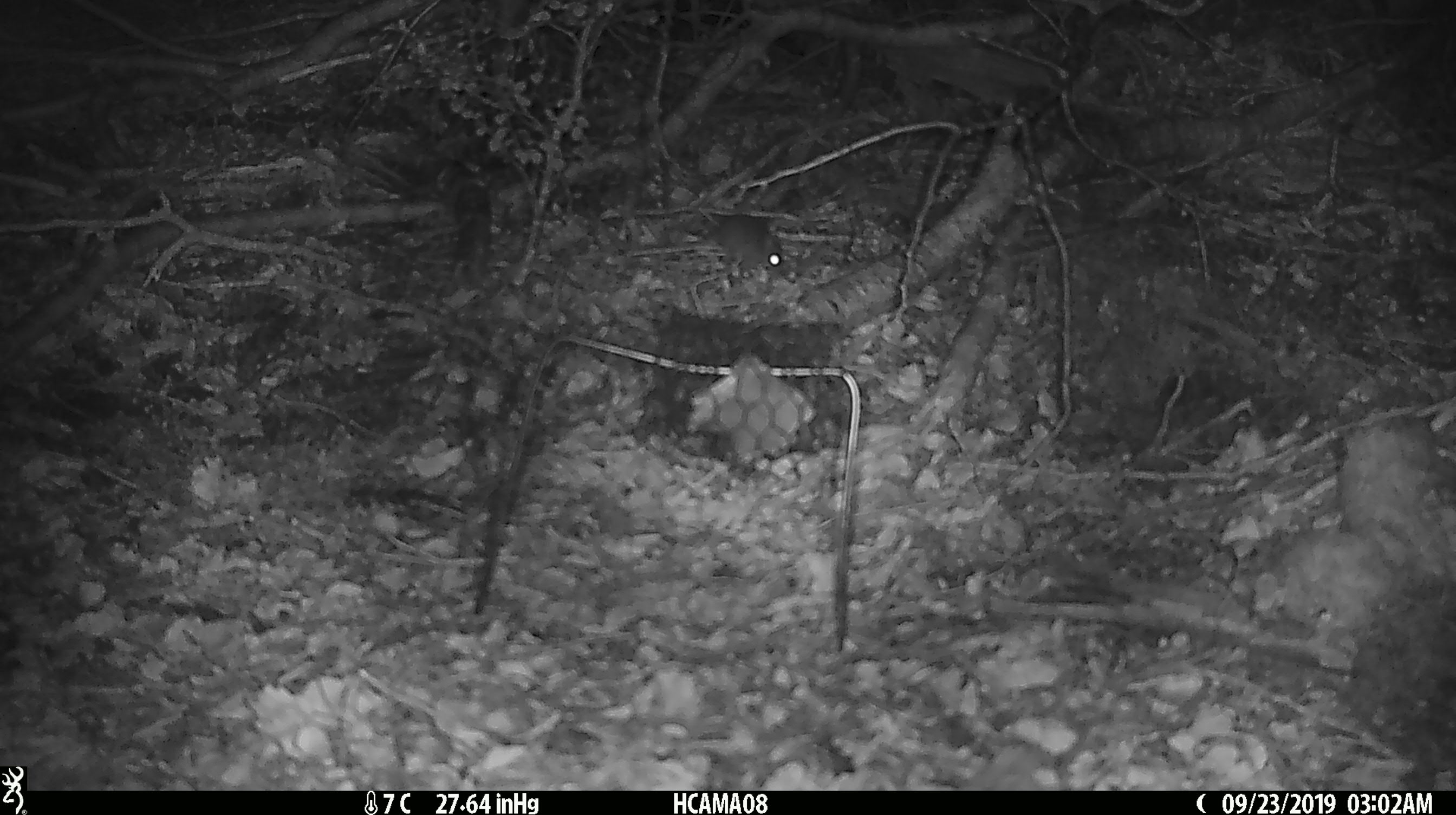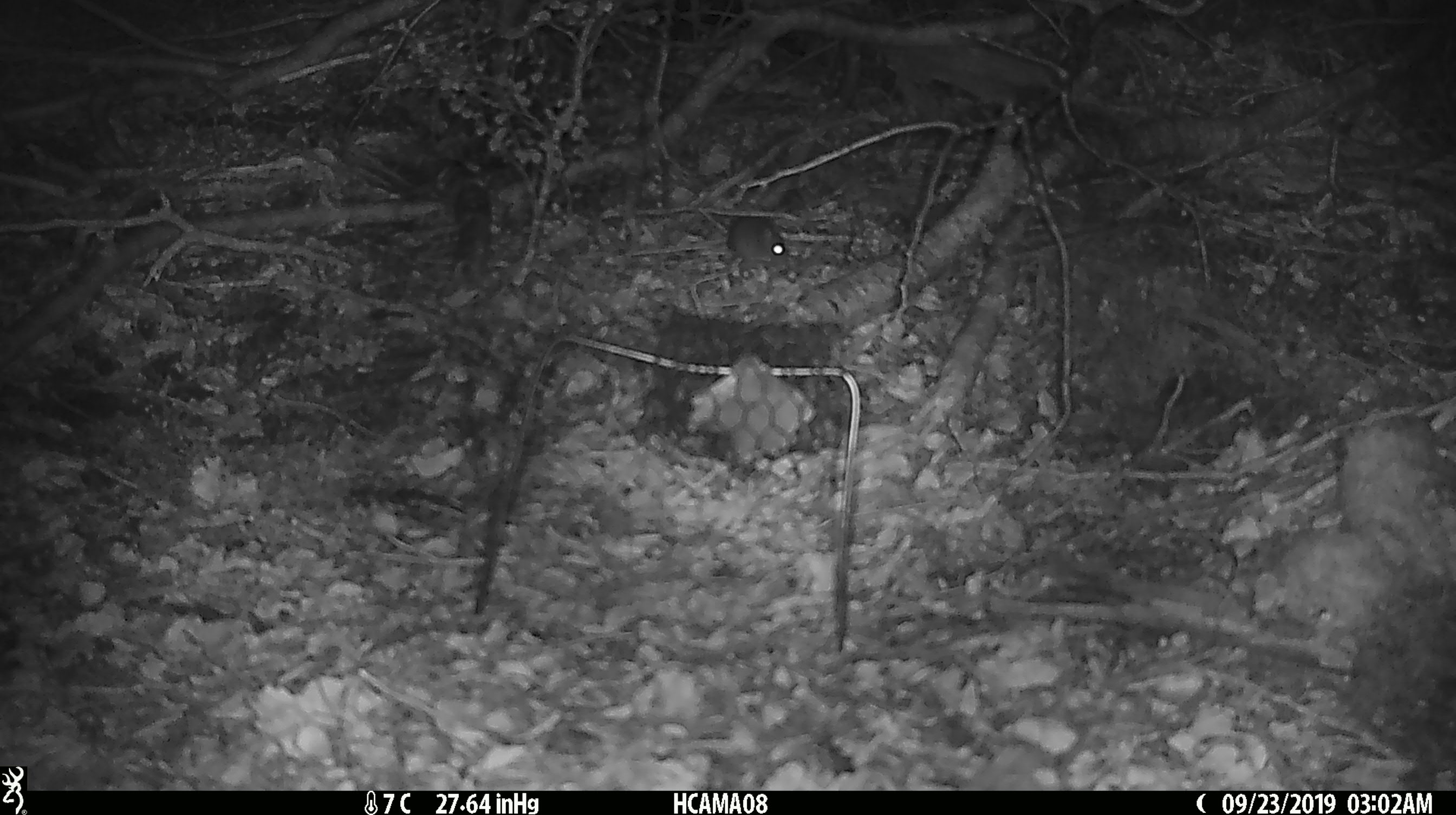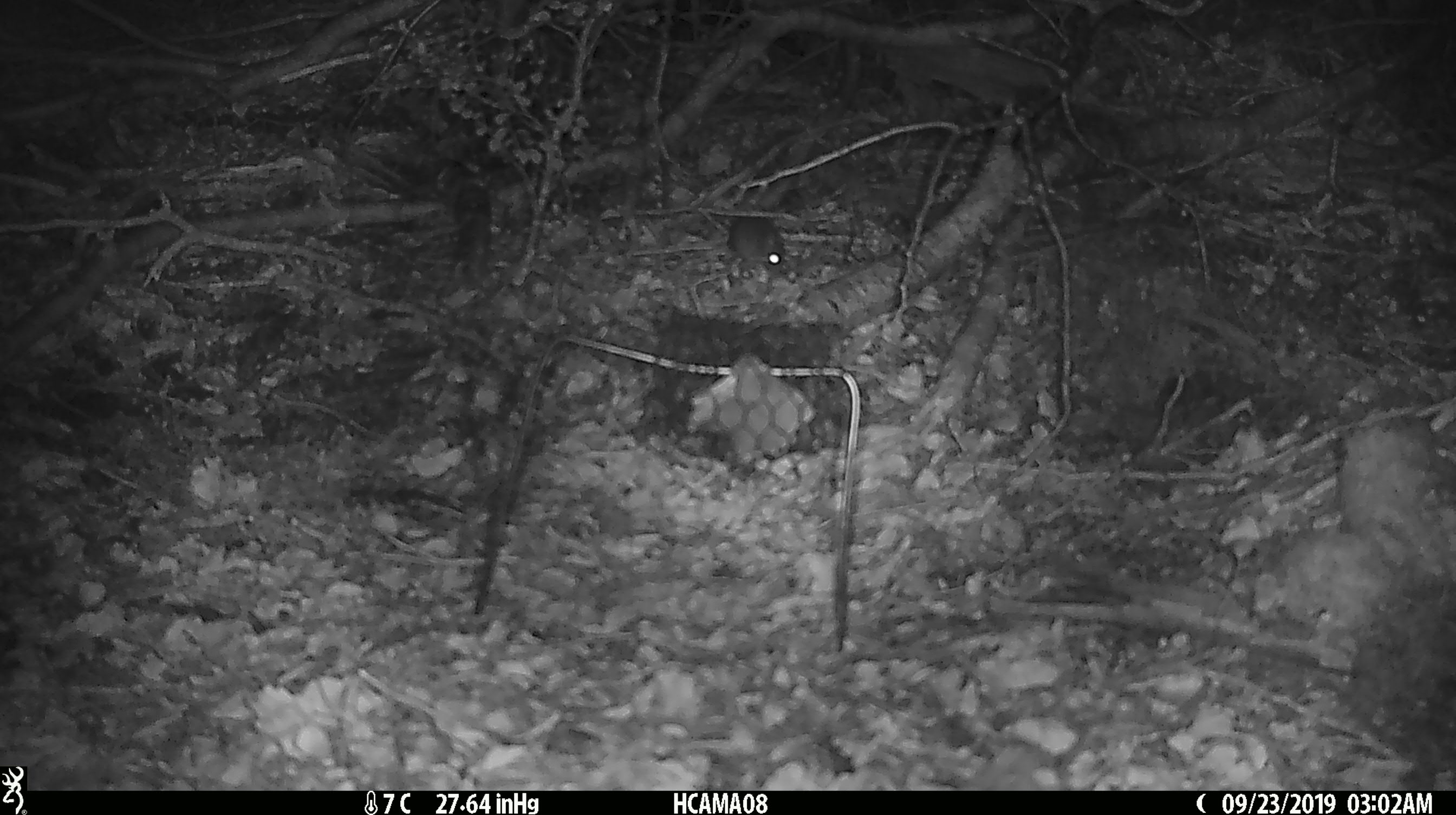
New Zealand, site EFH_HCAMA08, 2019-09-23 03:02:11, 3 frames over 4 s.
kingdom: Animalia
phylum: Chordata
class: Mammalia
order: Rodentia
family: Muridae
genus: Mus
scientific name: Mus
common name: mouse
Mouse (Mus).